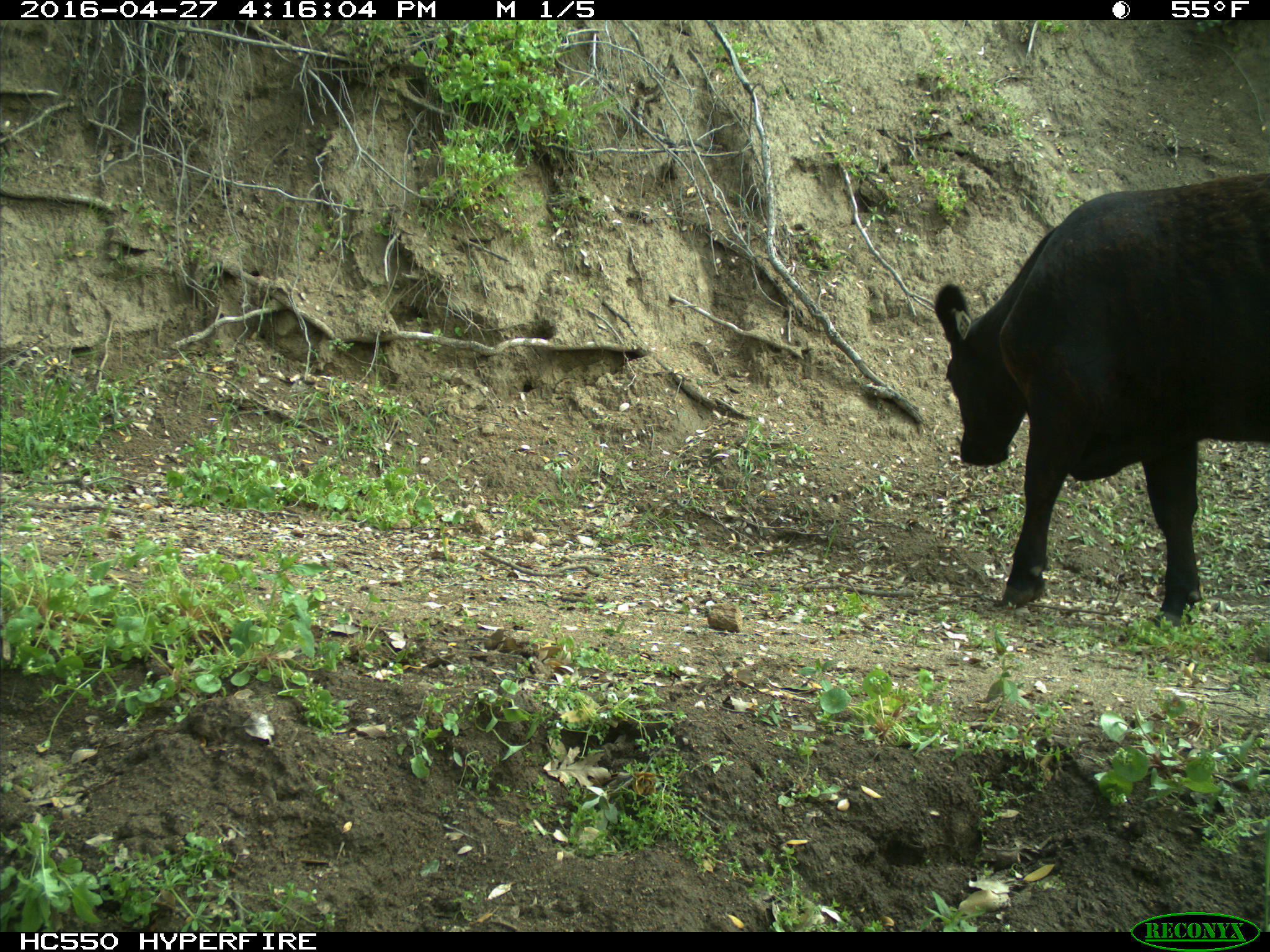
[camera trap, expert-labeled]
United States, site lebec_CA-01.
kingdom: Animalia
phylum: Chordata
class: Mammalia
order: Artiodactyla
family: Bovidae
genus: Bos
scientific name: Bos taurus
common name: domestic cow